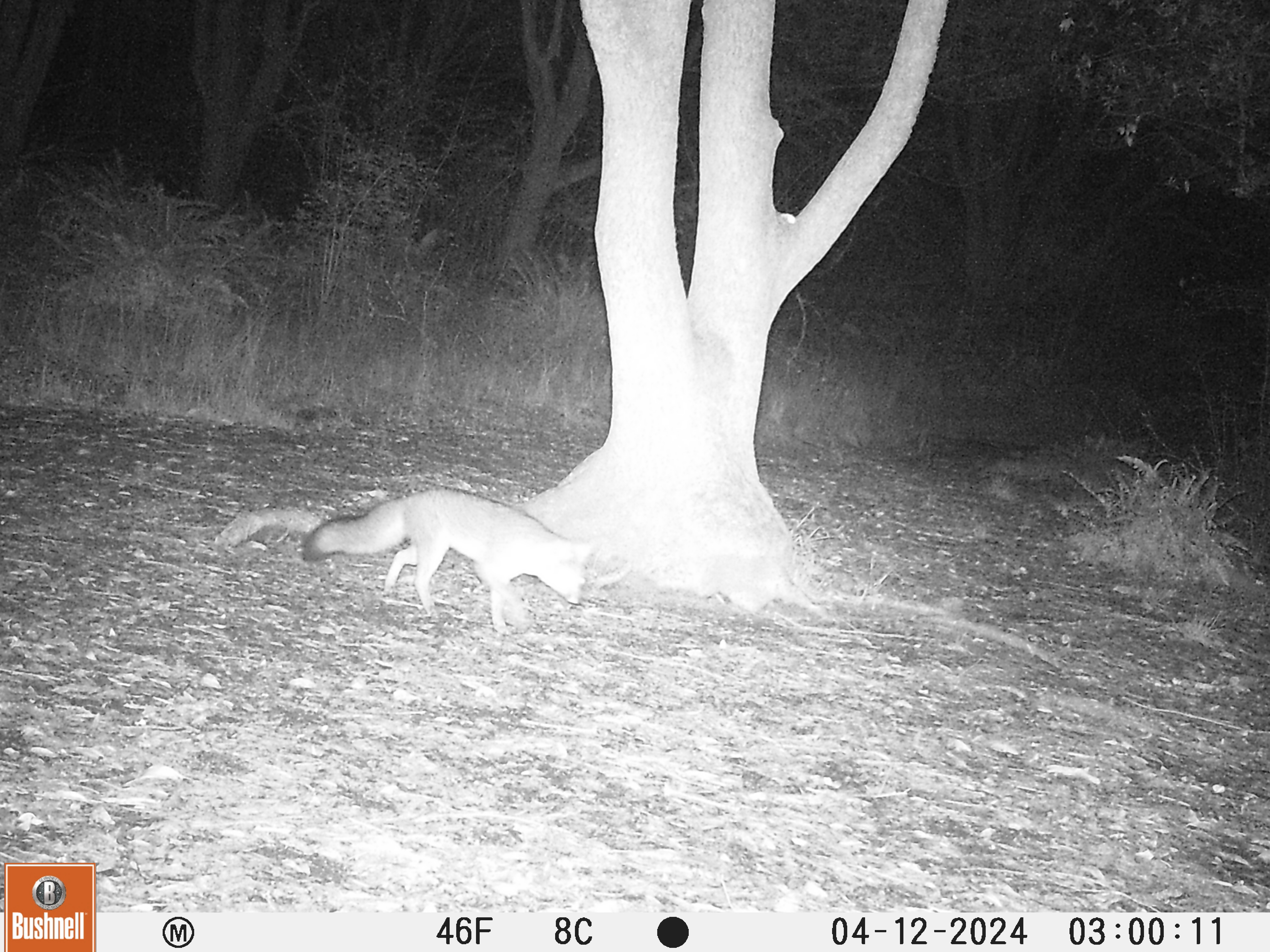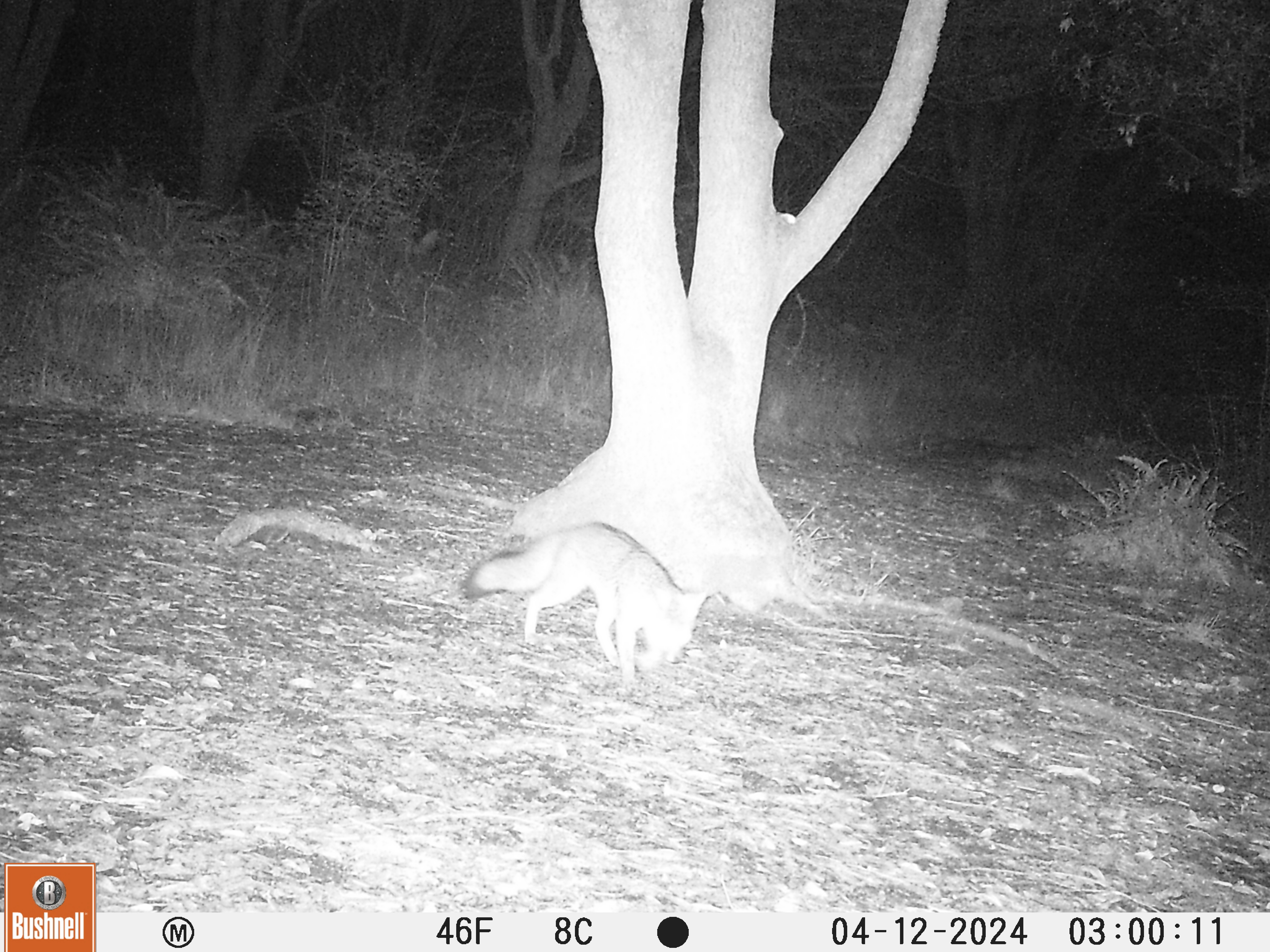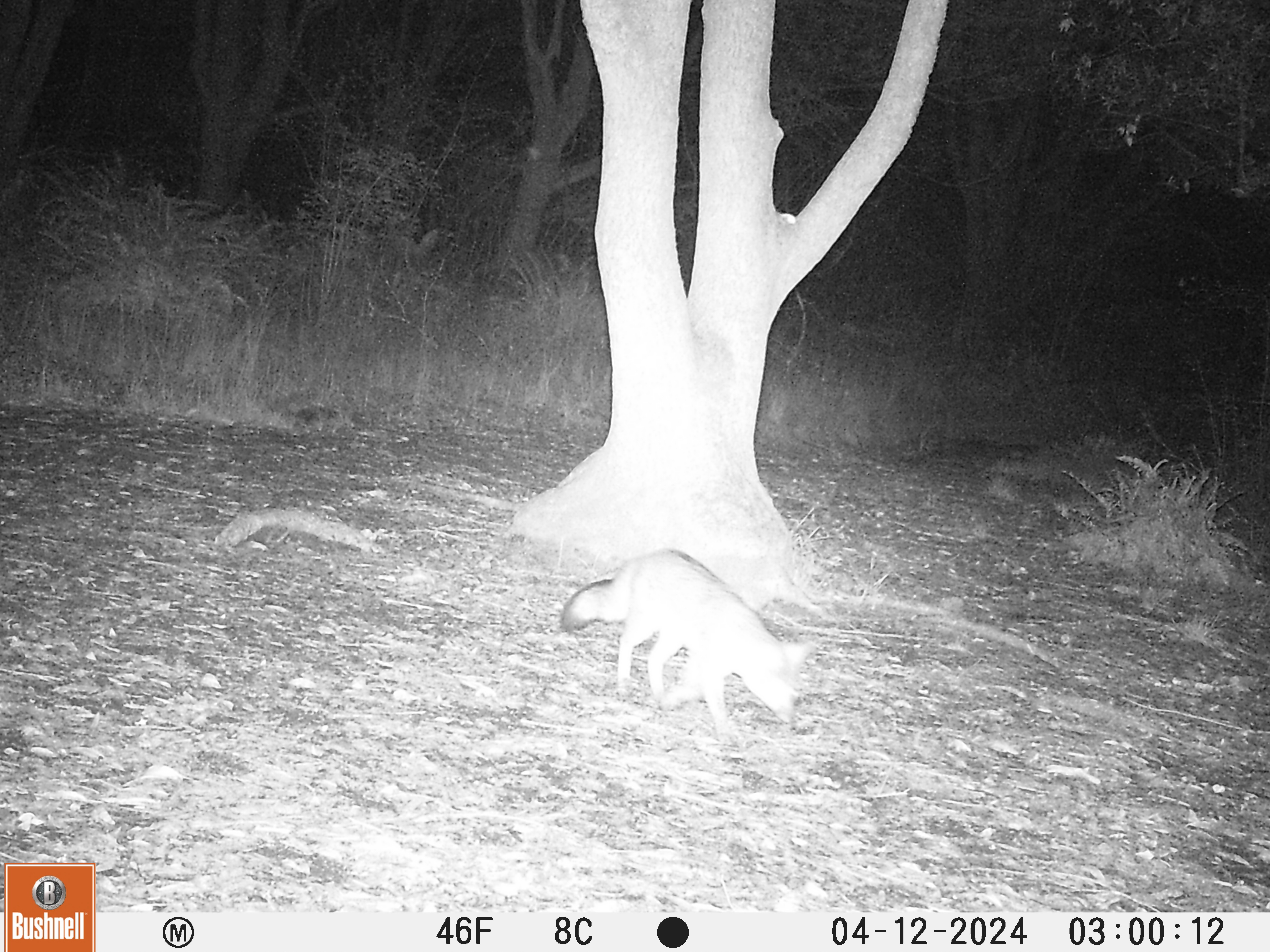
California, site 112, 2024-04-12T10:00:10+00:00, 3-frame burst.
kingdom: Animalia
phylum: Chordata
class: Mammalia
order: Carnivora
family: Canidae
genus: Urocyon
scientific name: Urocyon cinereoargenteus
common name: gray fox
Gray fox (Urocyon cinereoargenteus).